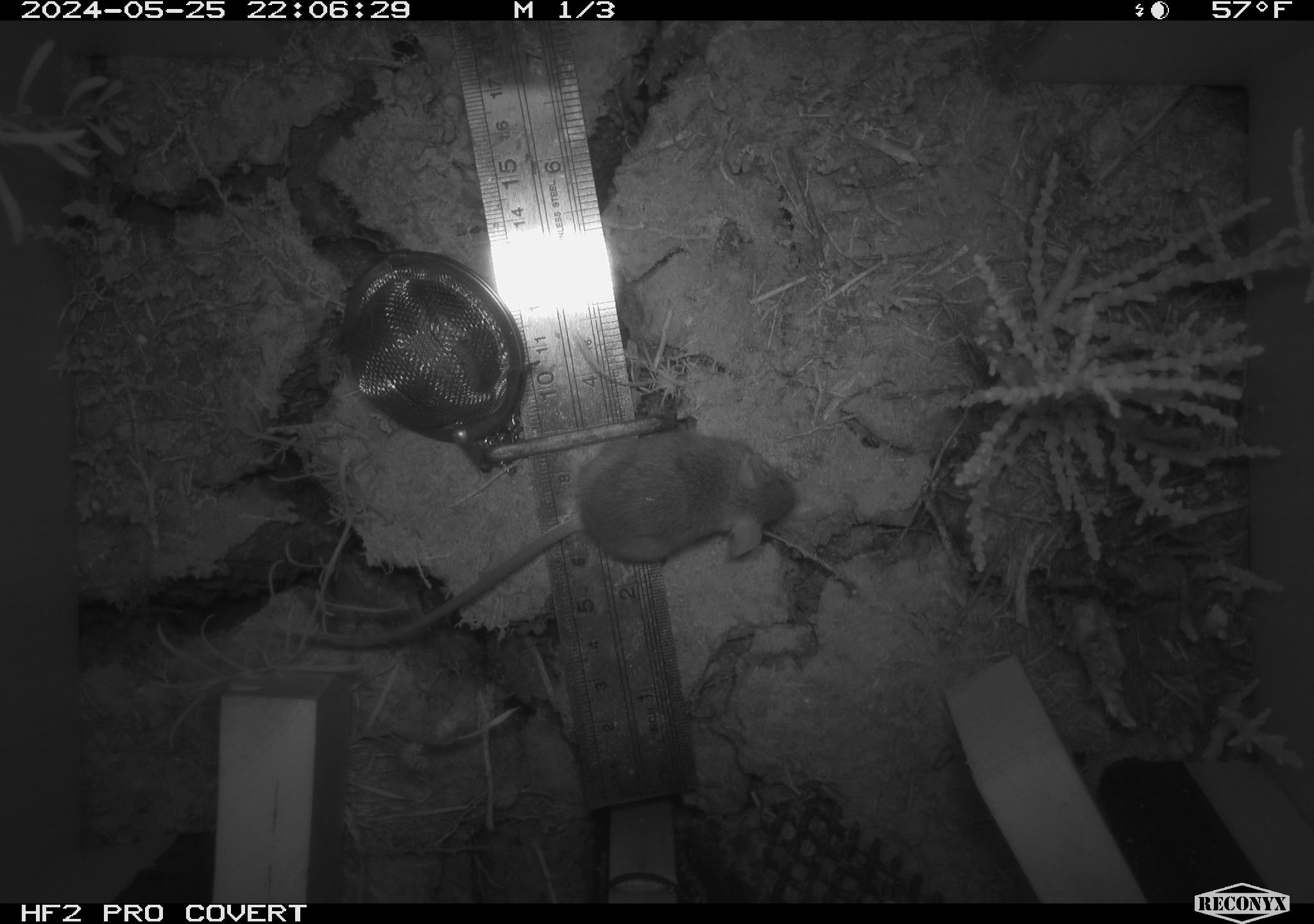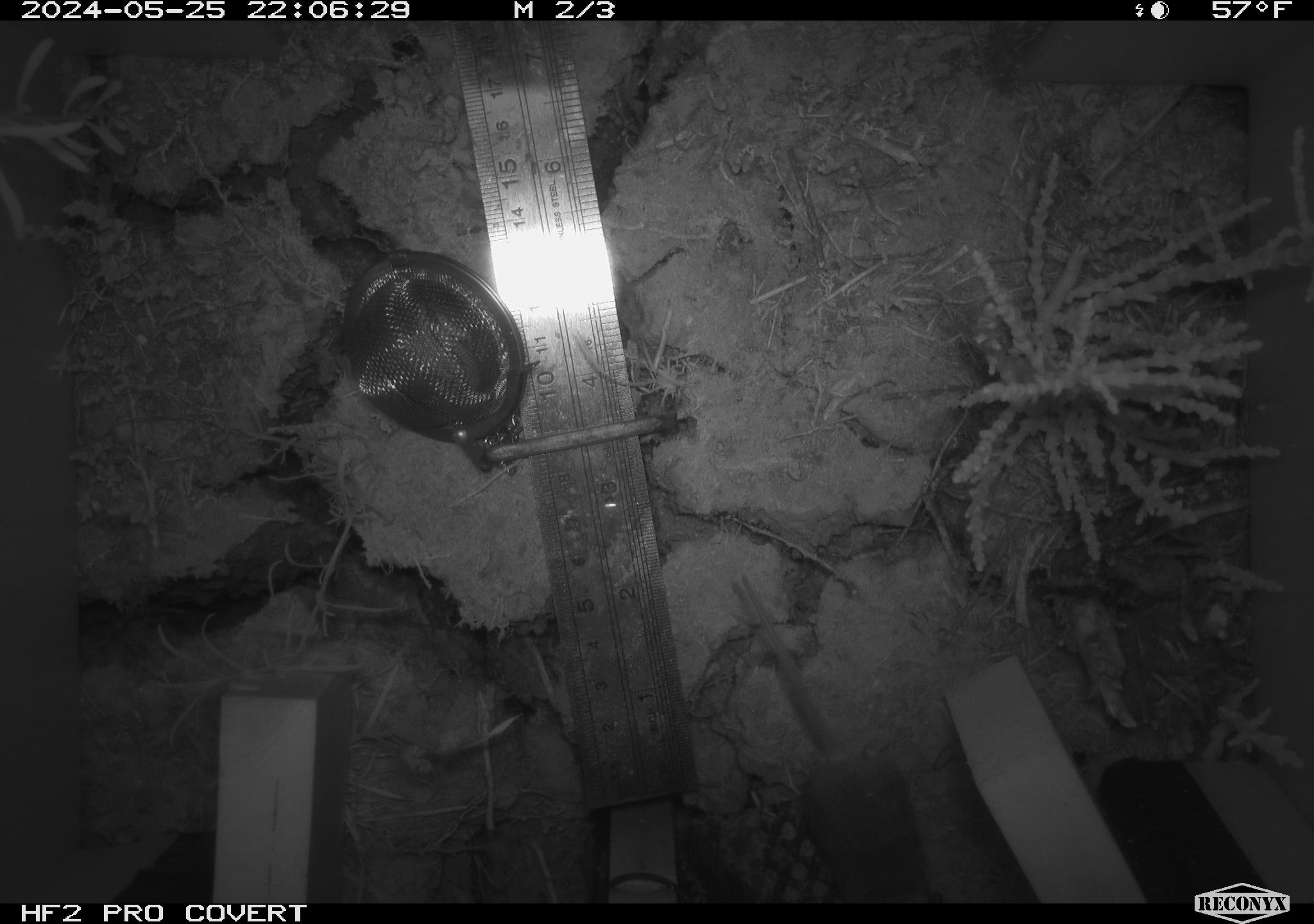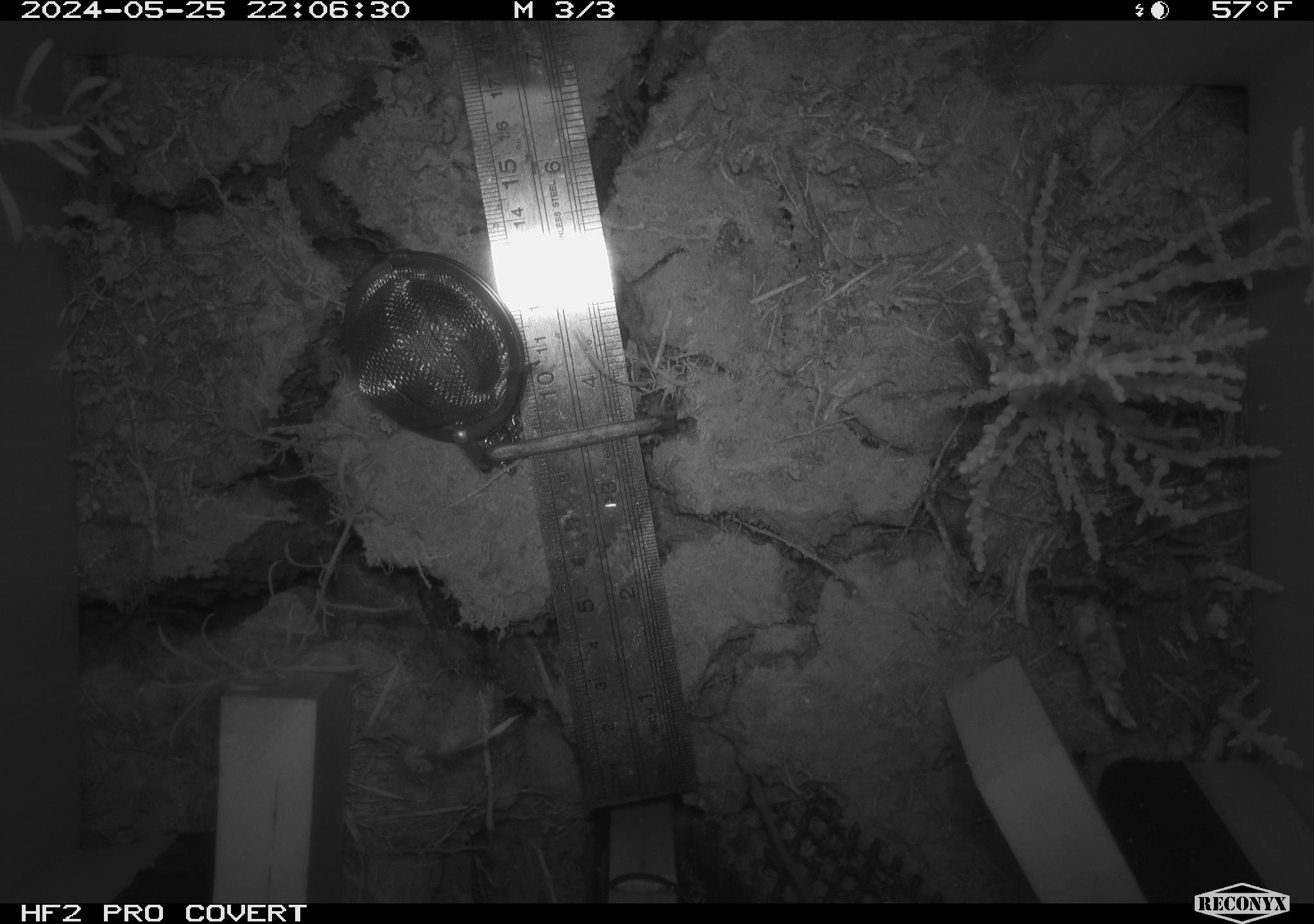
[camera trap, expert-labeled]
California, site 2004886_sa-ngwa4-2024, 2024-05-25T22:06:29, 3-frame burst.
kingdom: Animalia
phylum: Chordata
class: Mammalia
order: Rodentia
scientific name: Rodentia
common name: mouse species